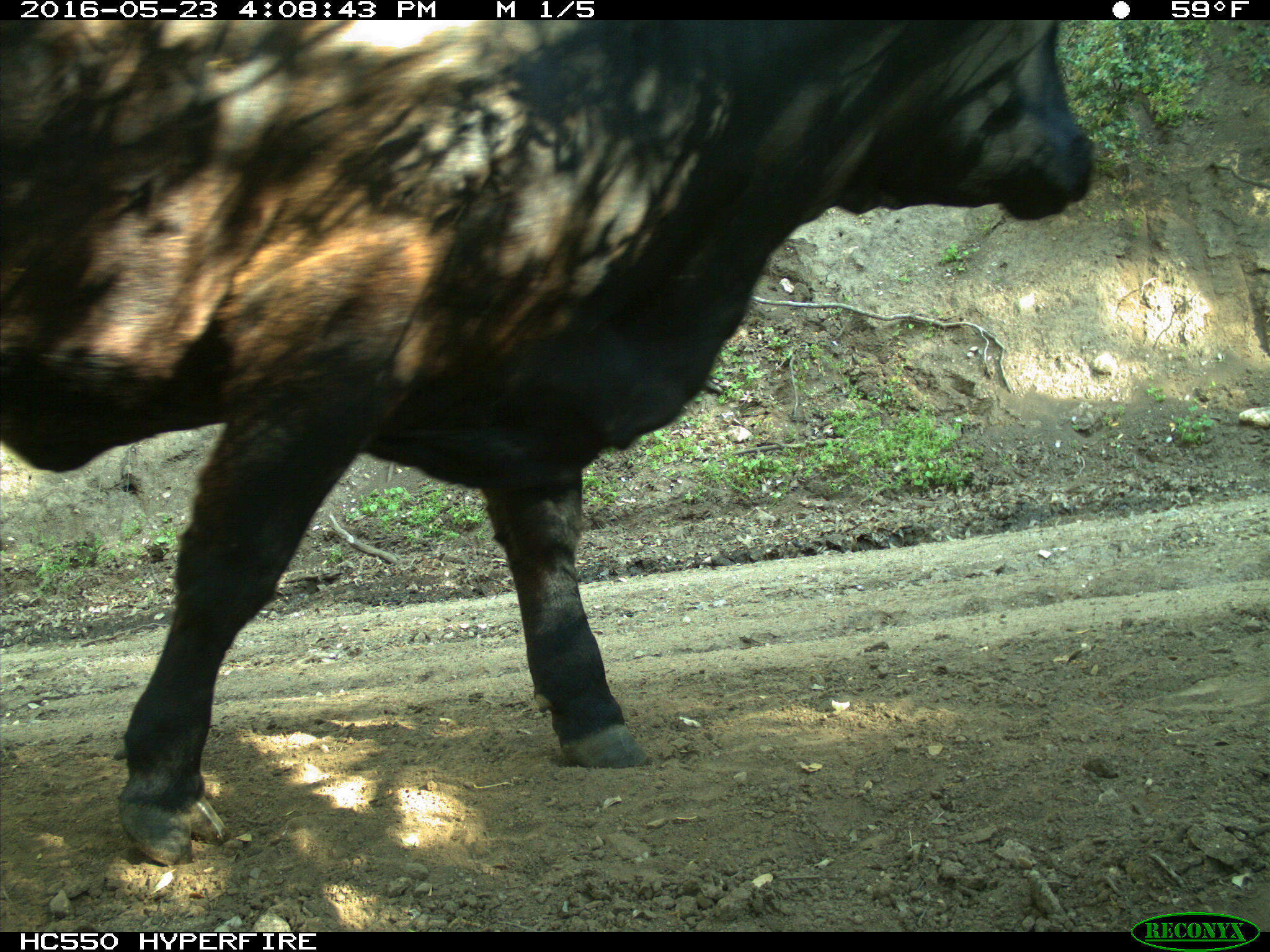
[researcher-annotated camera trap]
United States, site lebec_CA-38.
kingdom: Animalia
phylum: Chordata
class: Mammalia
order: Artiodactyla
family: Bovidae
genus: Bos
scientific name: Bos taurus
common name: domestic cow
Bos taurus (domestic cow).